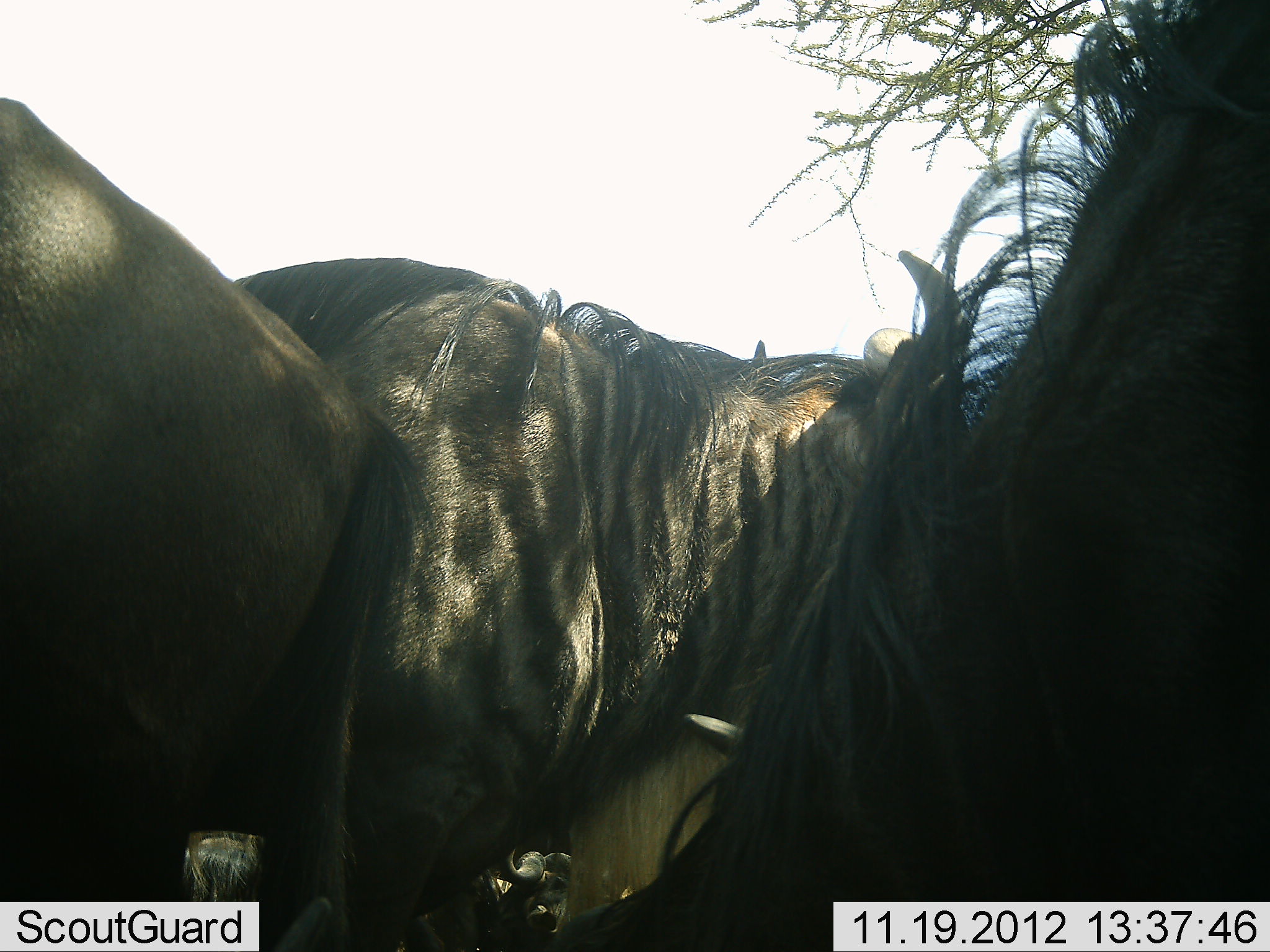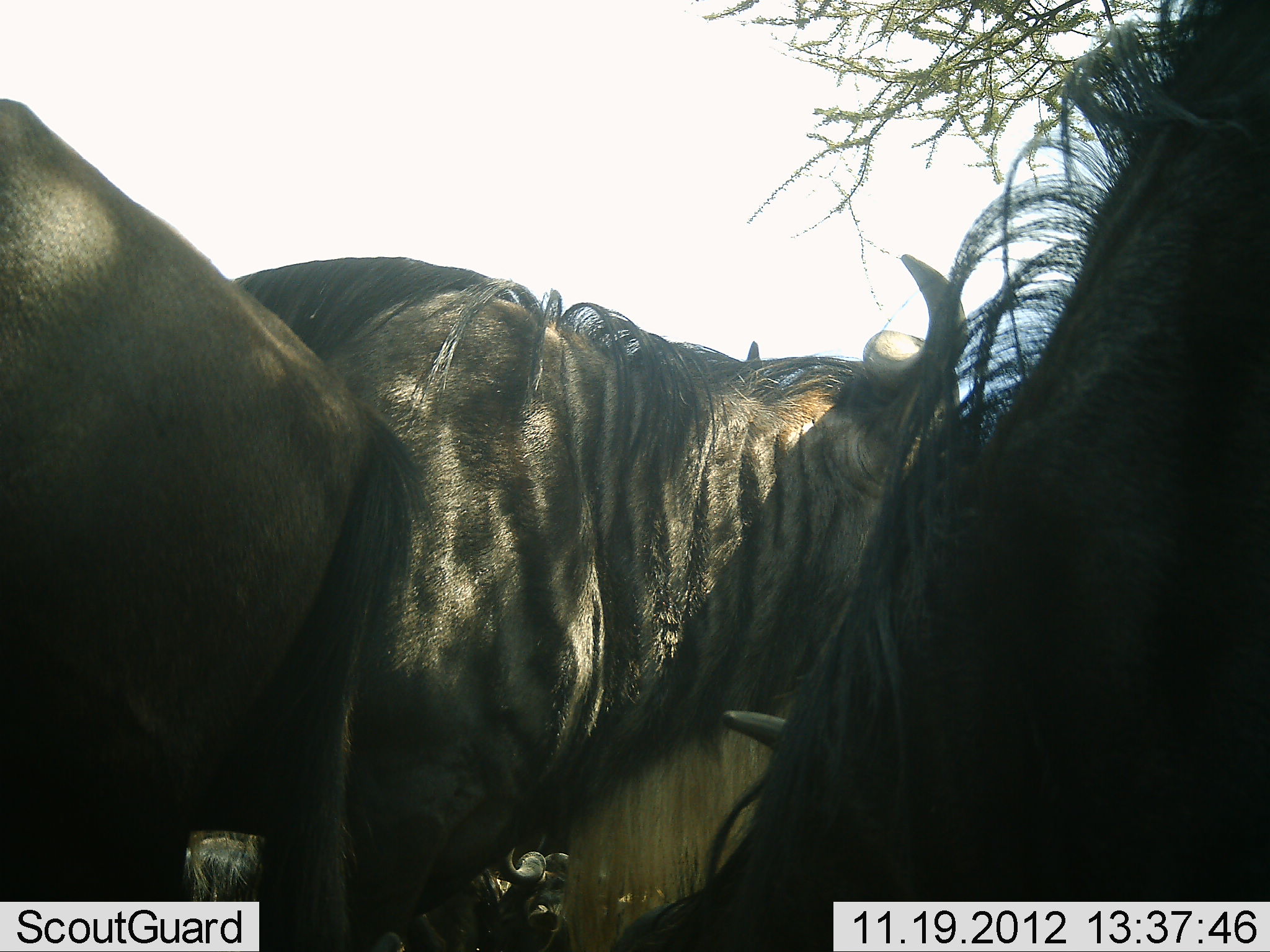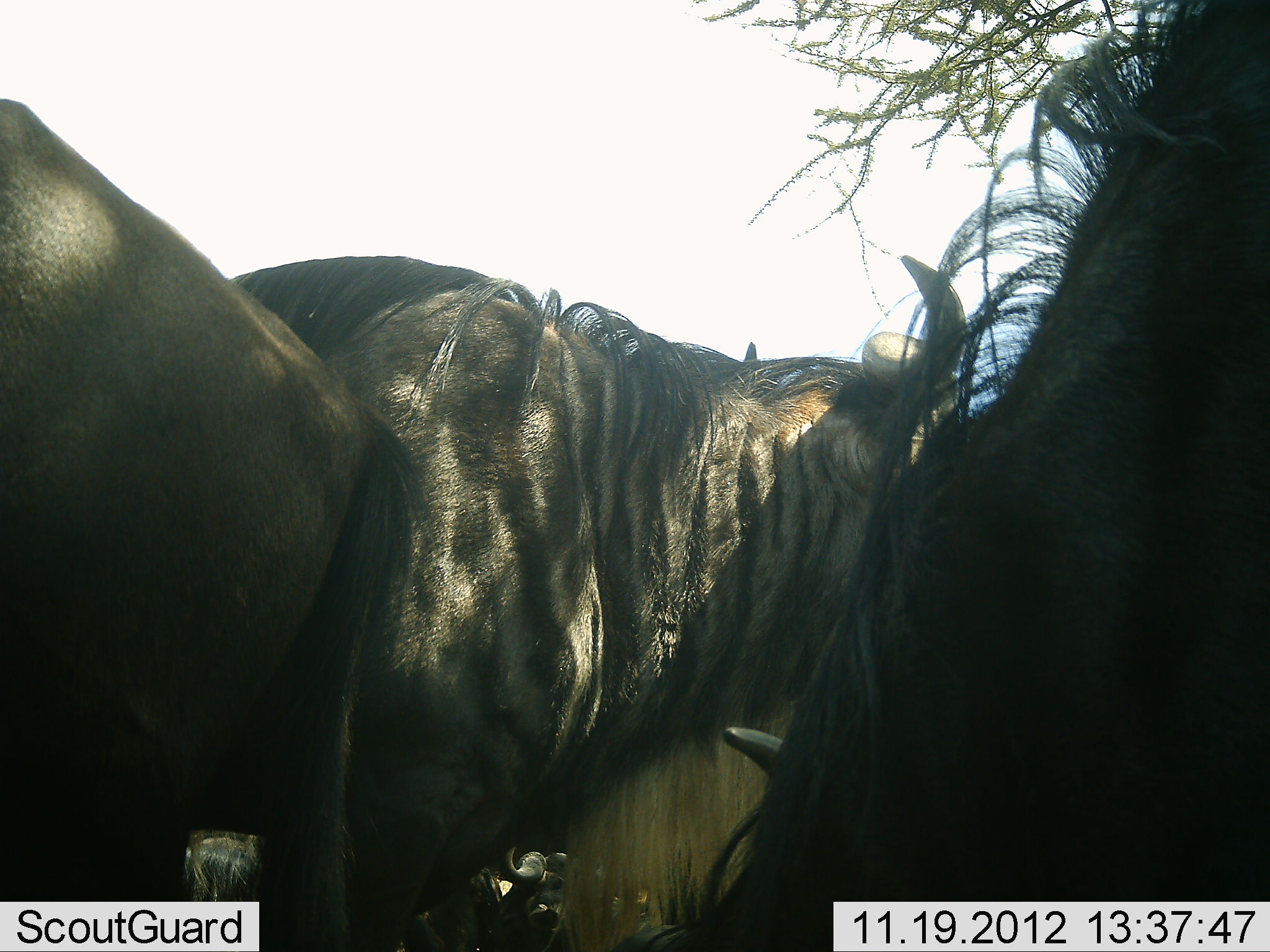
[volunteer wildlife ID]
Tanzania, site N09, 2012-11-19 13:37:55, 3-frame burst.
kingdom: Animalia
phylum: Chordata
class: Mammalia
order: Artiodactyla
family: Bovidae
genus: Connochaetes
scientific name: Connochaetes taurinus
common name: blue wildebeest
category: wildebeest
Wildebeest (blue wildebeest) (Connochaetes taurinus), count 3. Behavior (volunteer vote fractions): standing 60%, resting 30%, moving 10%, interacting 30%. Young present (vote fraction): 0%. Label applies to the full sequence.